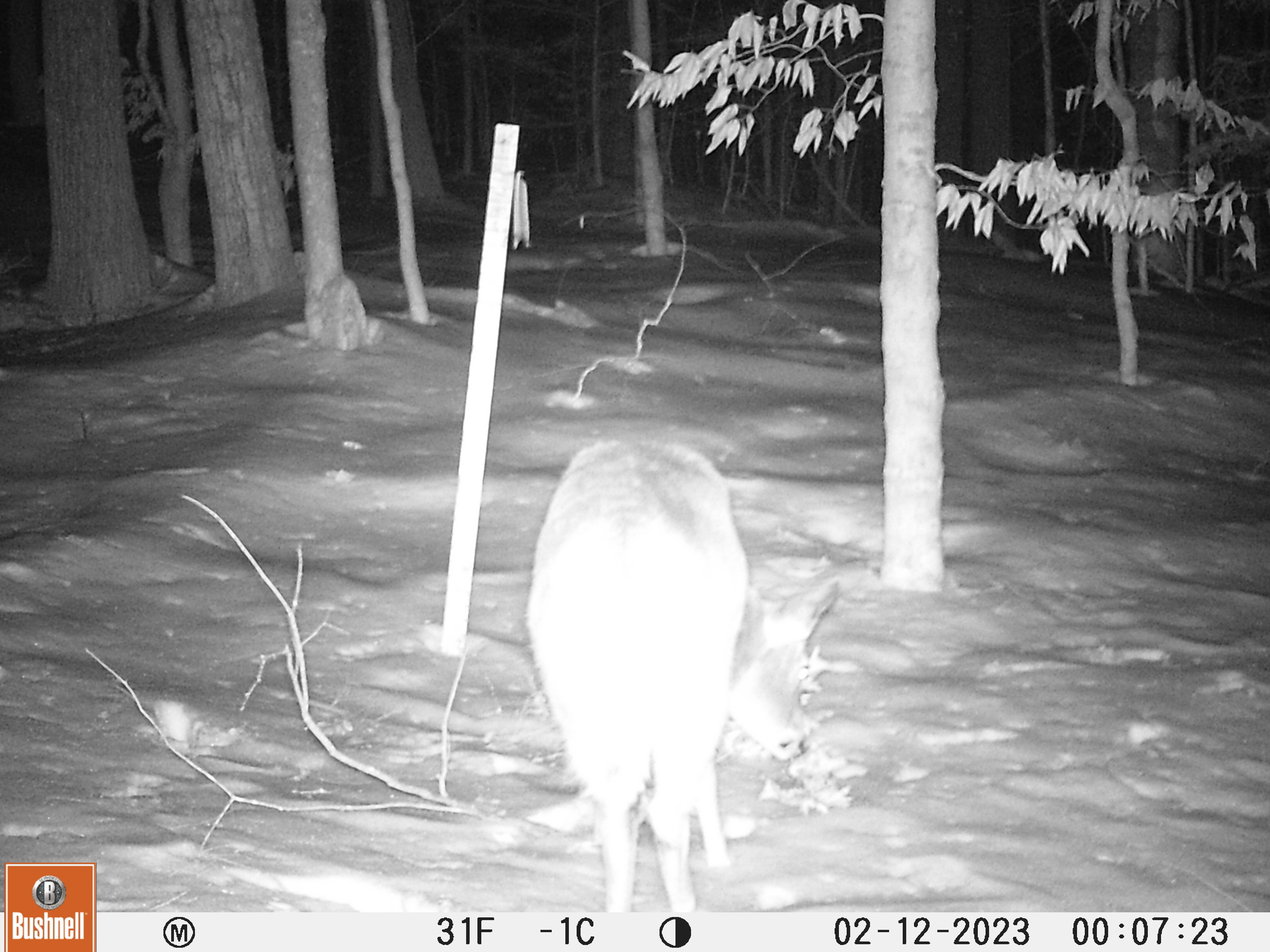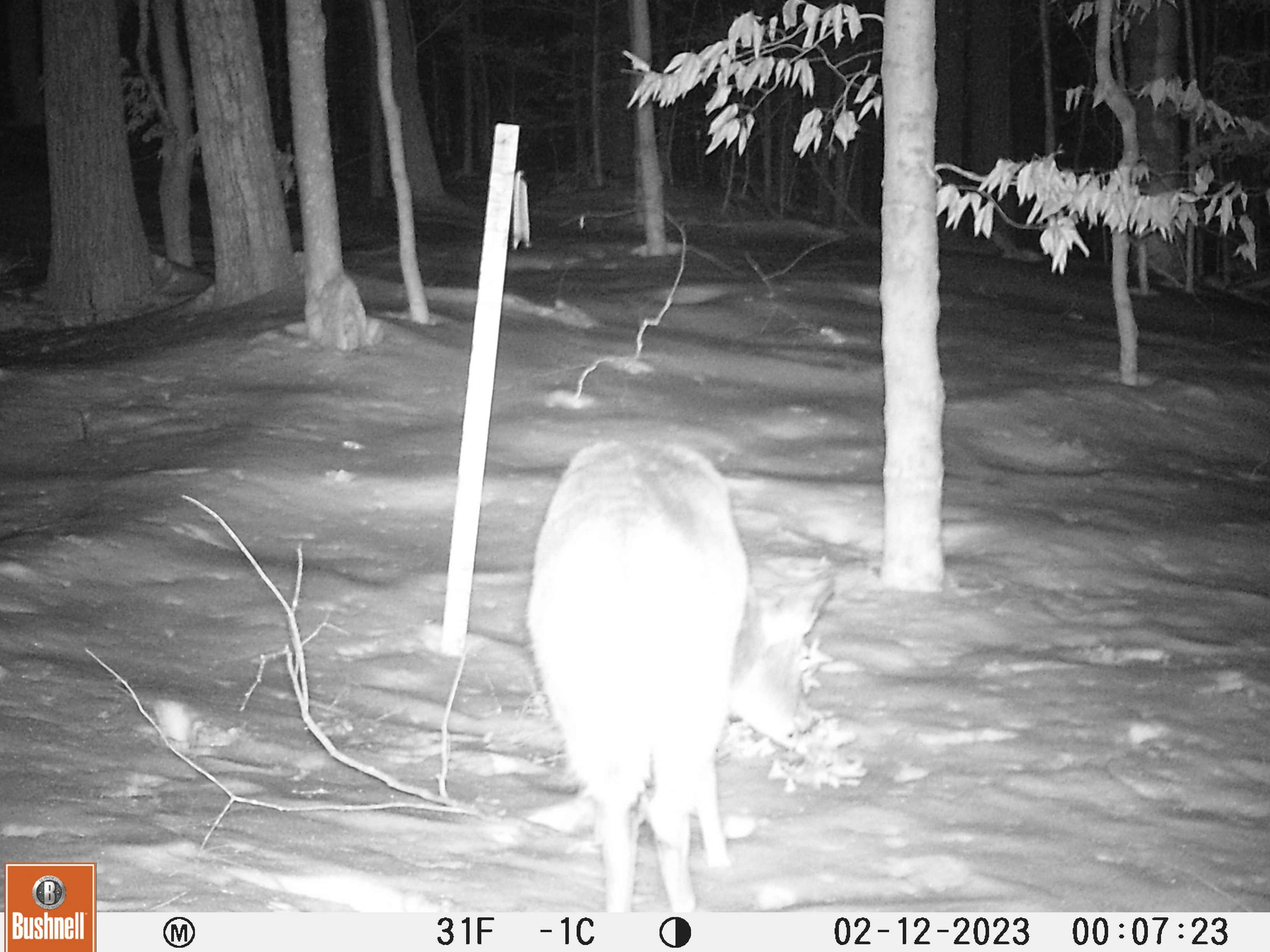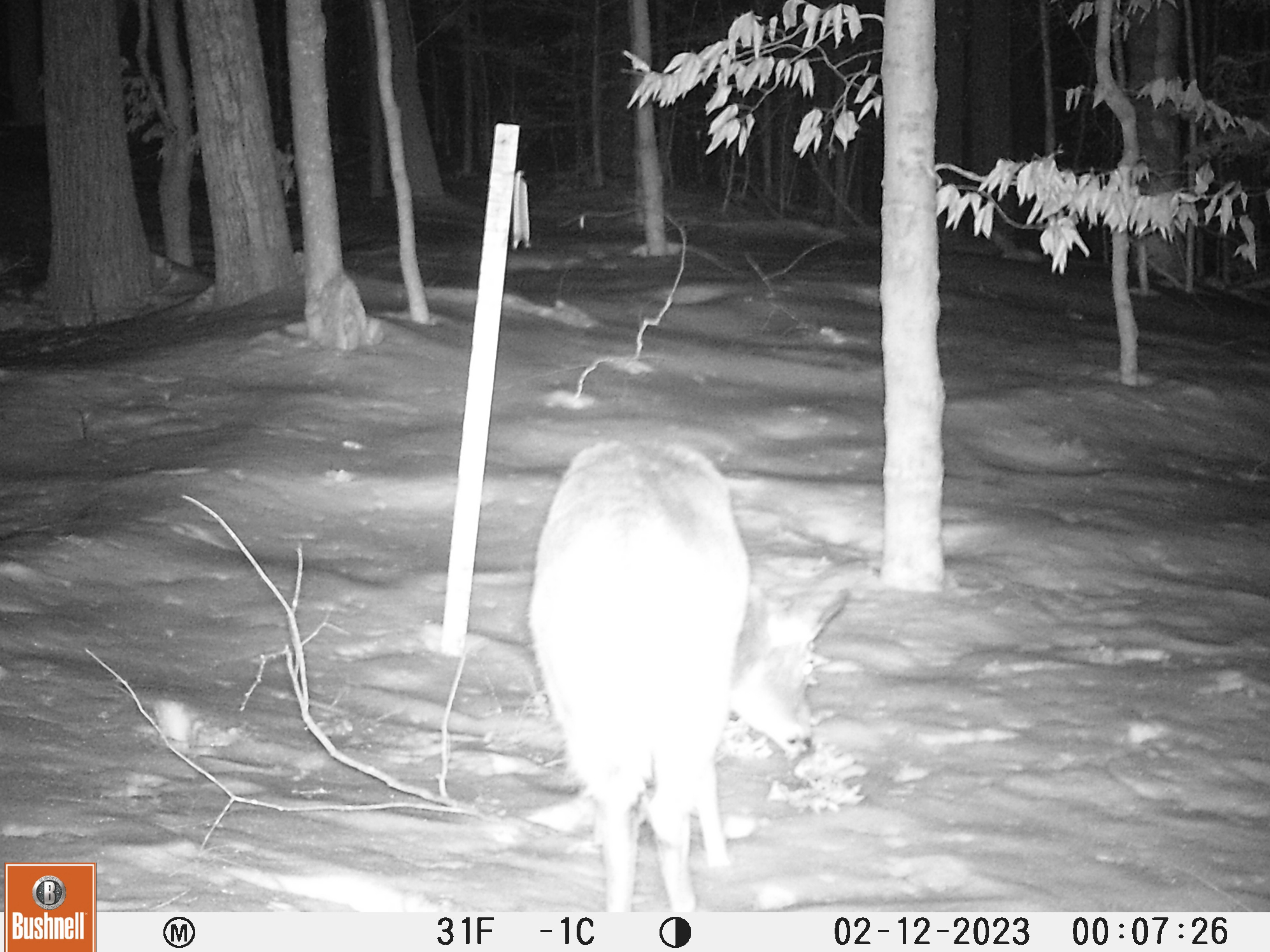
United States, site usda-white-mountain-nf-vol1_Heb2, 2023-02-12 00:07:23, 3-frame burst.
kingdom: Animalia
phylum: Chordata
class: Mammalia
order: Artiodactyla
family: Cervidae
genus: Odocoileus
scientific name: Odocoileus virginianus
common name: white-tailed deer